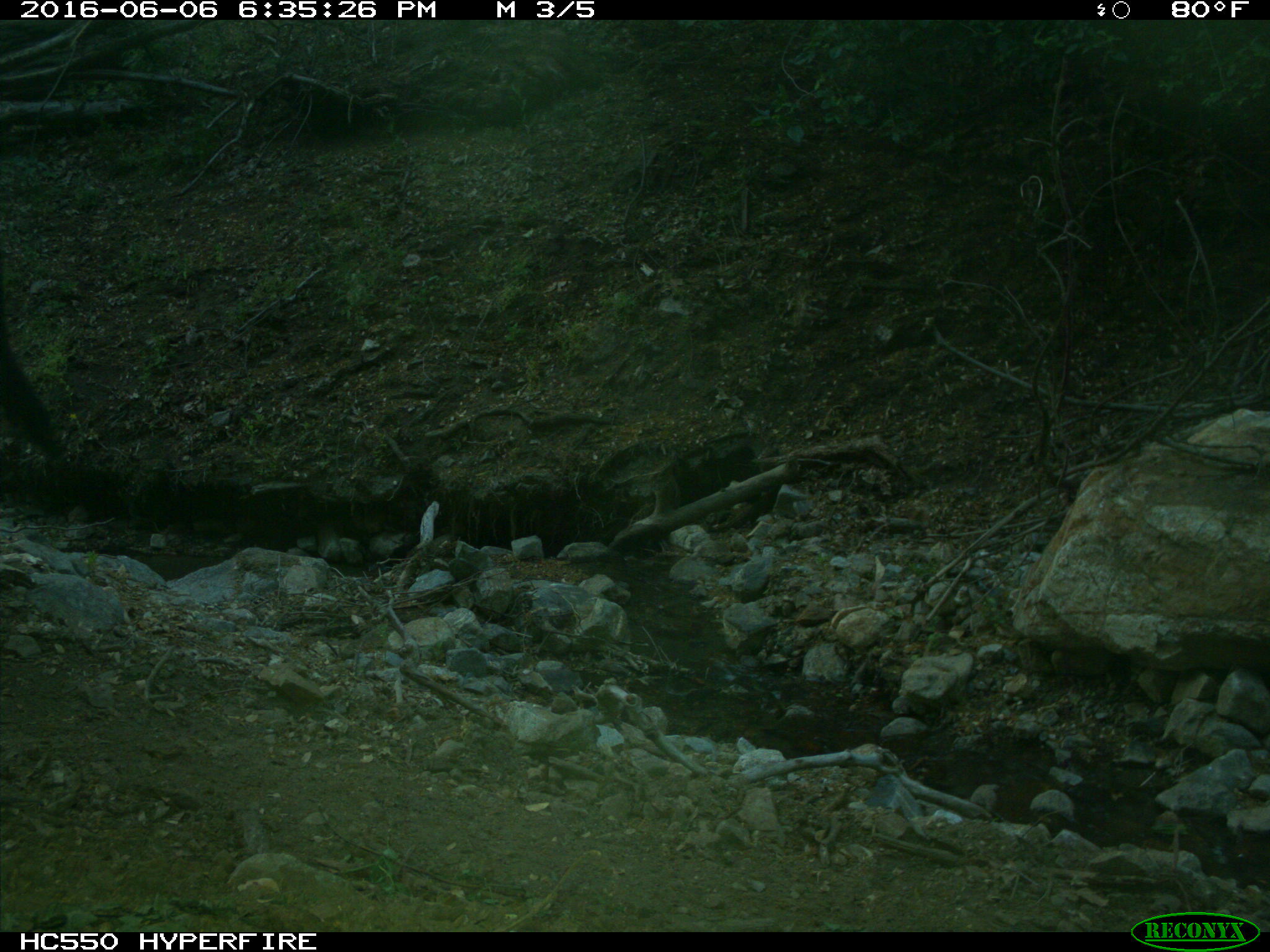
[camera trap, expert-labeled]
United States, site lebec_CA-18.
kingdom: Animalia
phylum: Chordata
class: Mammalia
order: Artiodactyla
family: Bovidae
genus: Bos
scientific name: Bos taurus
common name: domestic cow